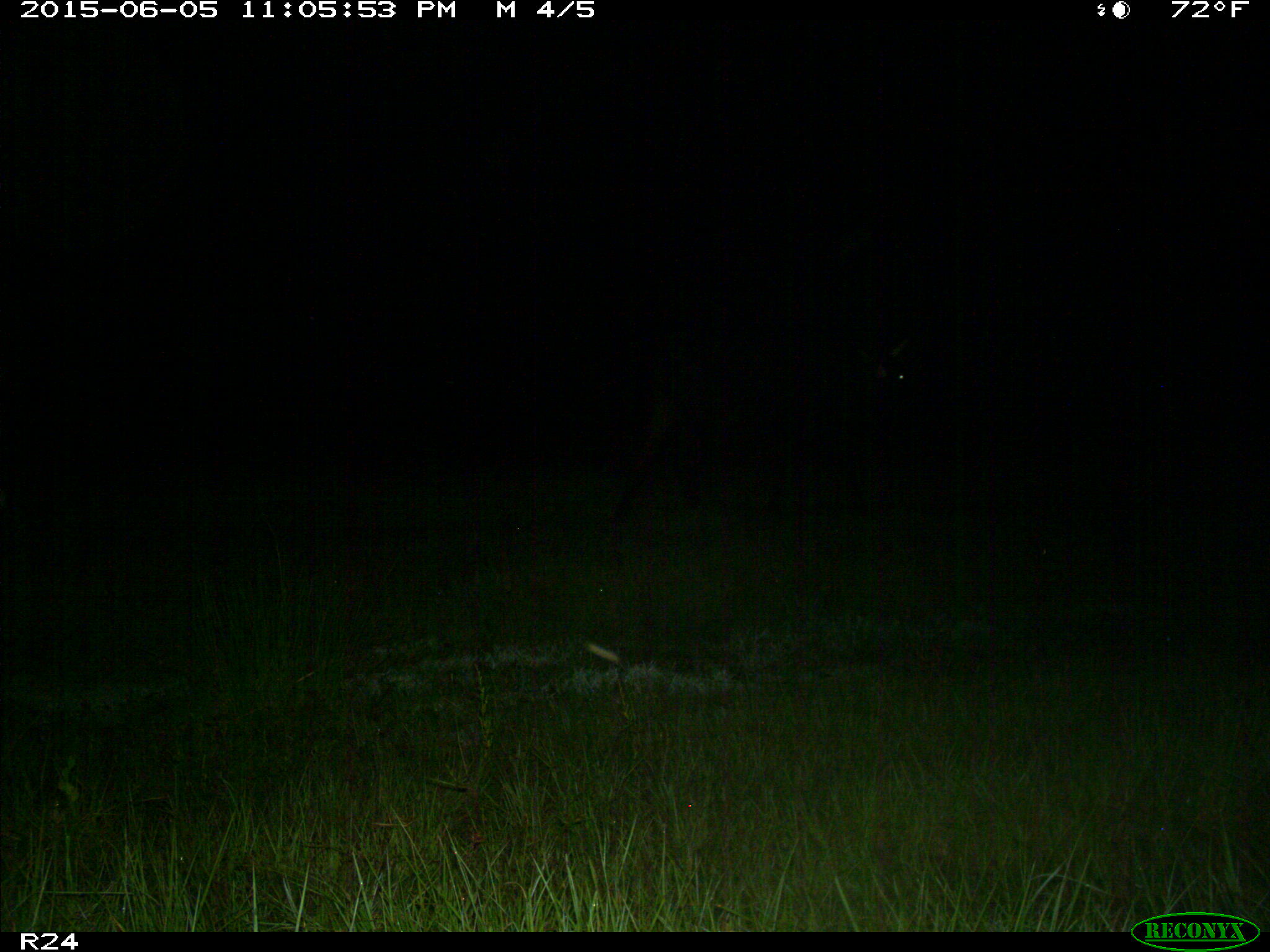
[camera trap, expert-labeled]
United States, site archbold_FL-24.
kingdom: Animalia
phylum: Chordata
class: Mammalia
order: Artiodactyla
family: Bovidae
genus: Bos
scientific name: Bos taurus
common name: domestic cow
Bos taurus (domestic cow).